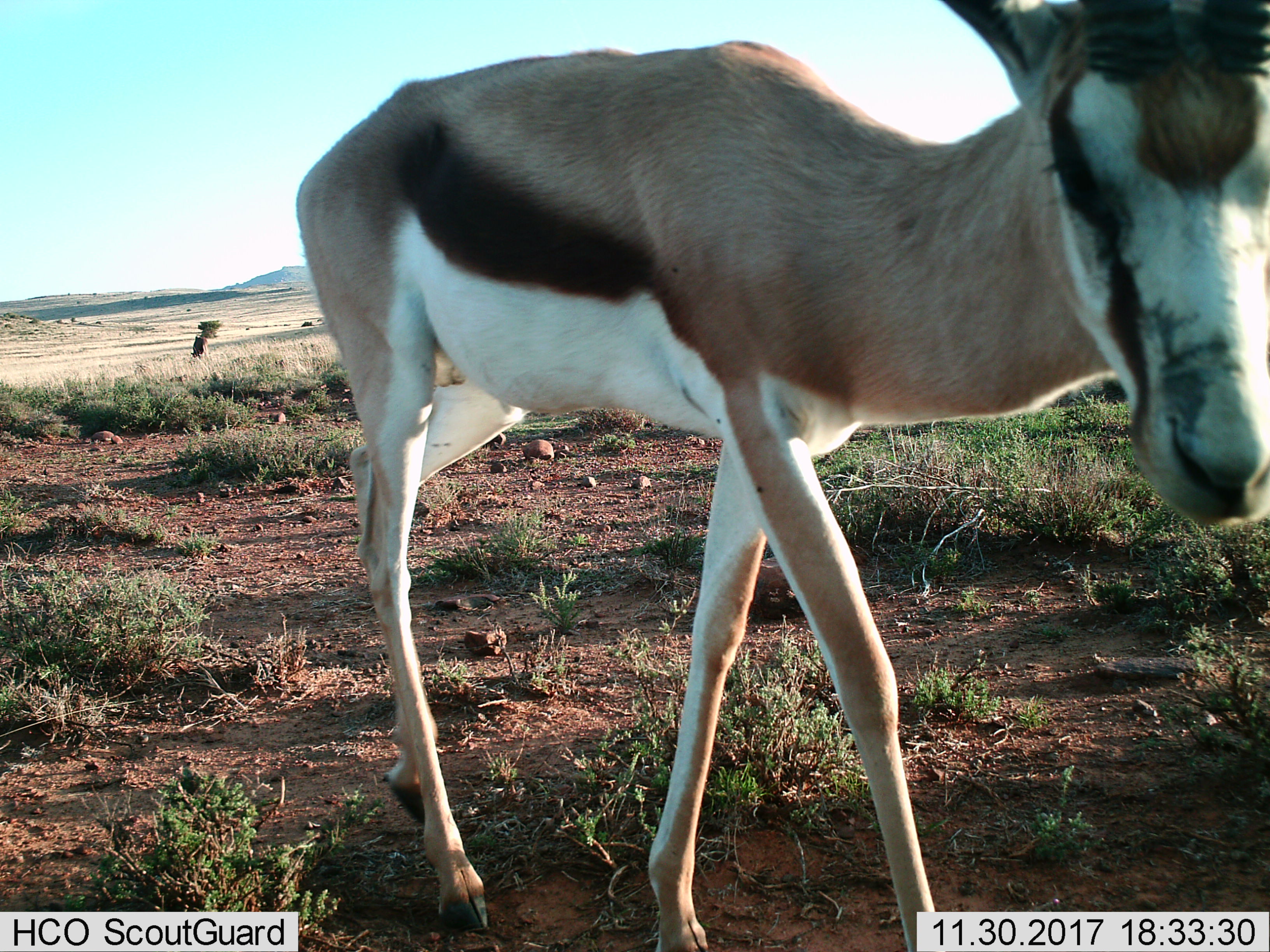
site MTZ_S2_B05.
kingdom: Animalia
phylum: Chordata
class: Mammalia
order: Artiodactyla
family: Bovidae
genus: Antidorcas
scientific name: Antidorcas marsupialis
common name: springbok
Springbok (Antidorcas marsupialis), count 1. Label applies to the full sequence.